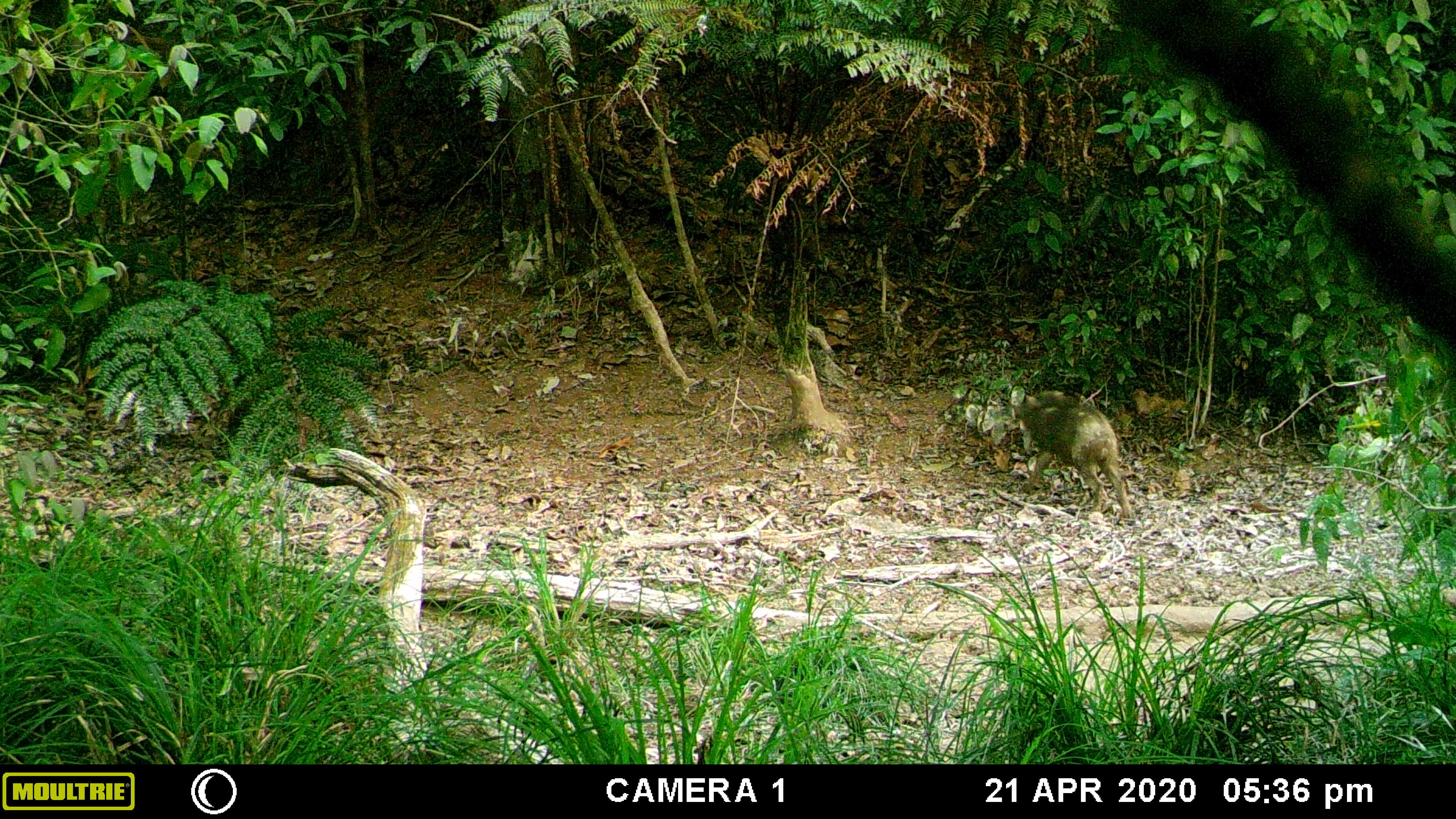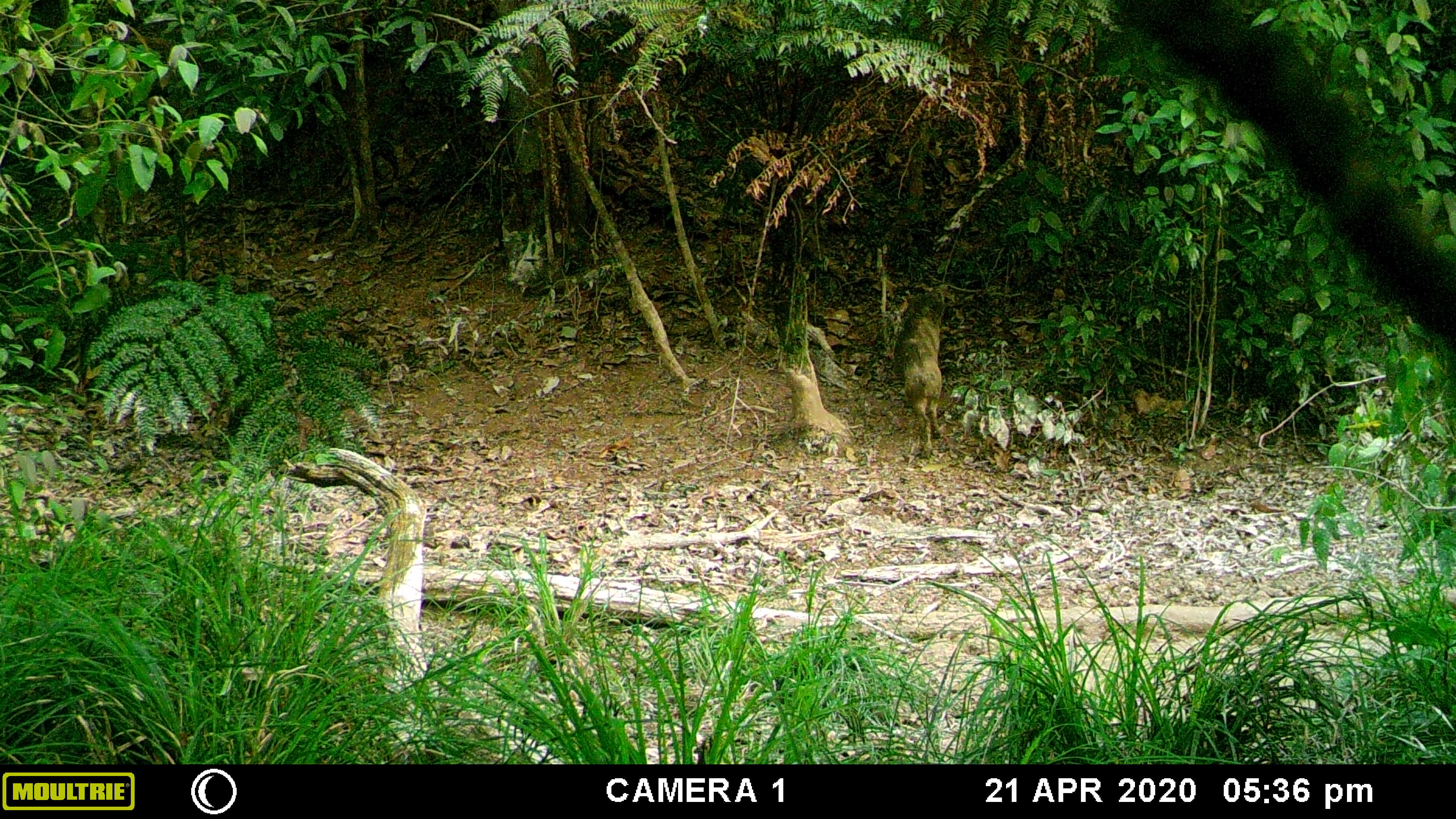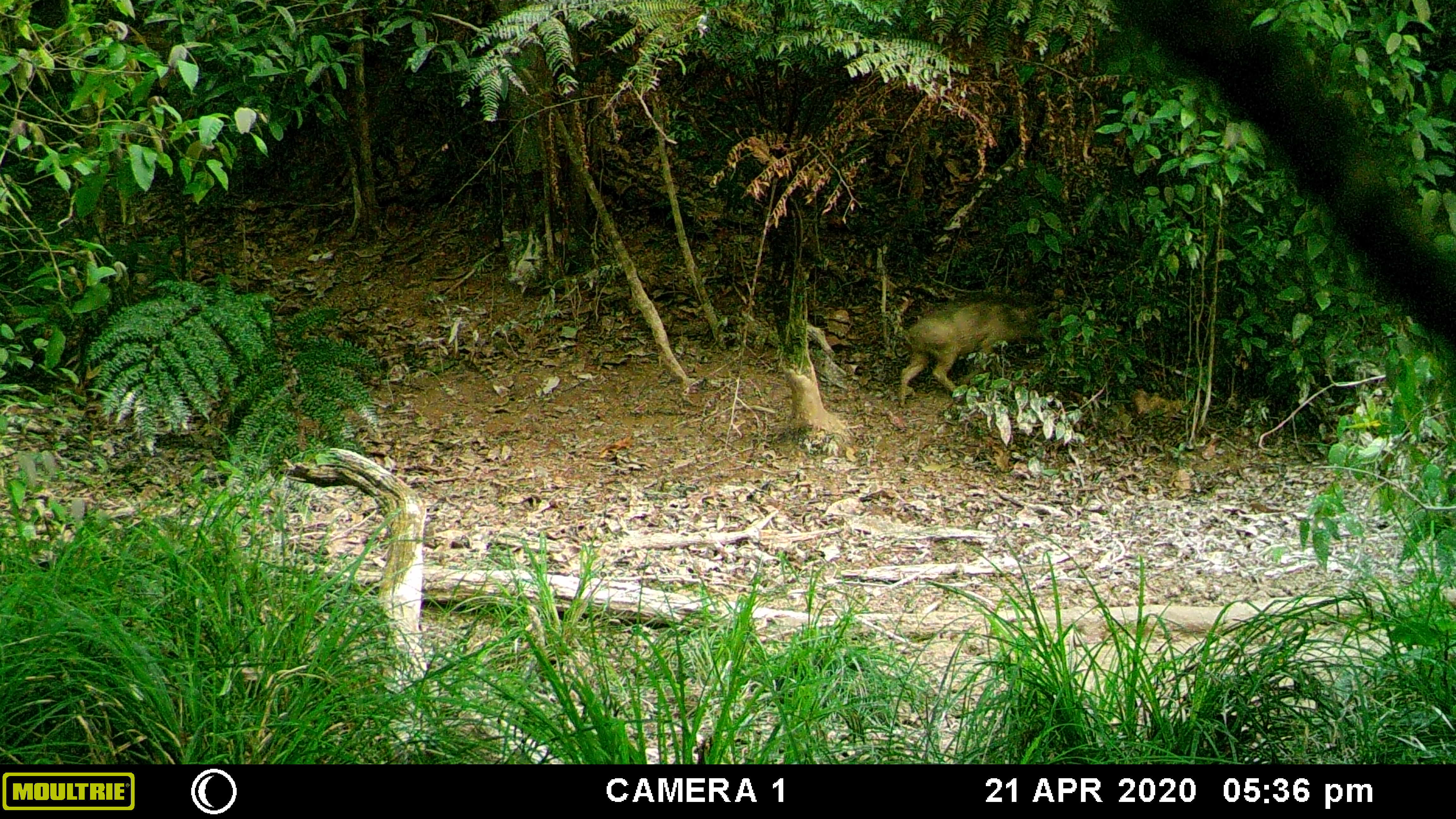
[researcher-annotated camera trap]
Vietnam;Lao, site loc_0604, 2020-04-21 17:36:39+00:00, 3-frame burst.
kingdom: Animalia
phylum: Chordata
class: Mammalia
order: Artiodactyla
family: Suidae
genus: Sus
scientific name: Sus scrofa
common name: eurasian wild pig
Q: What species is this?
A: Eurasian wild pig (Sus scrofa).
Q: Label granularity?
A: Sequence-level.